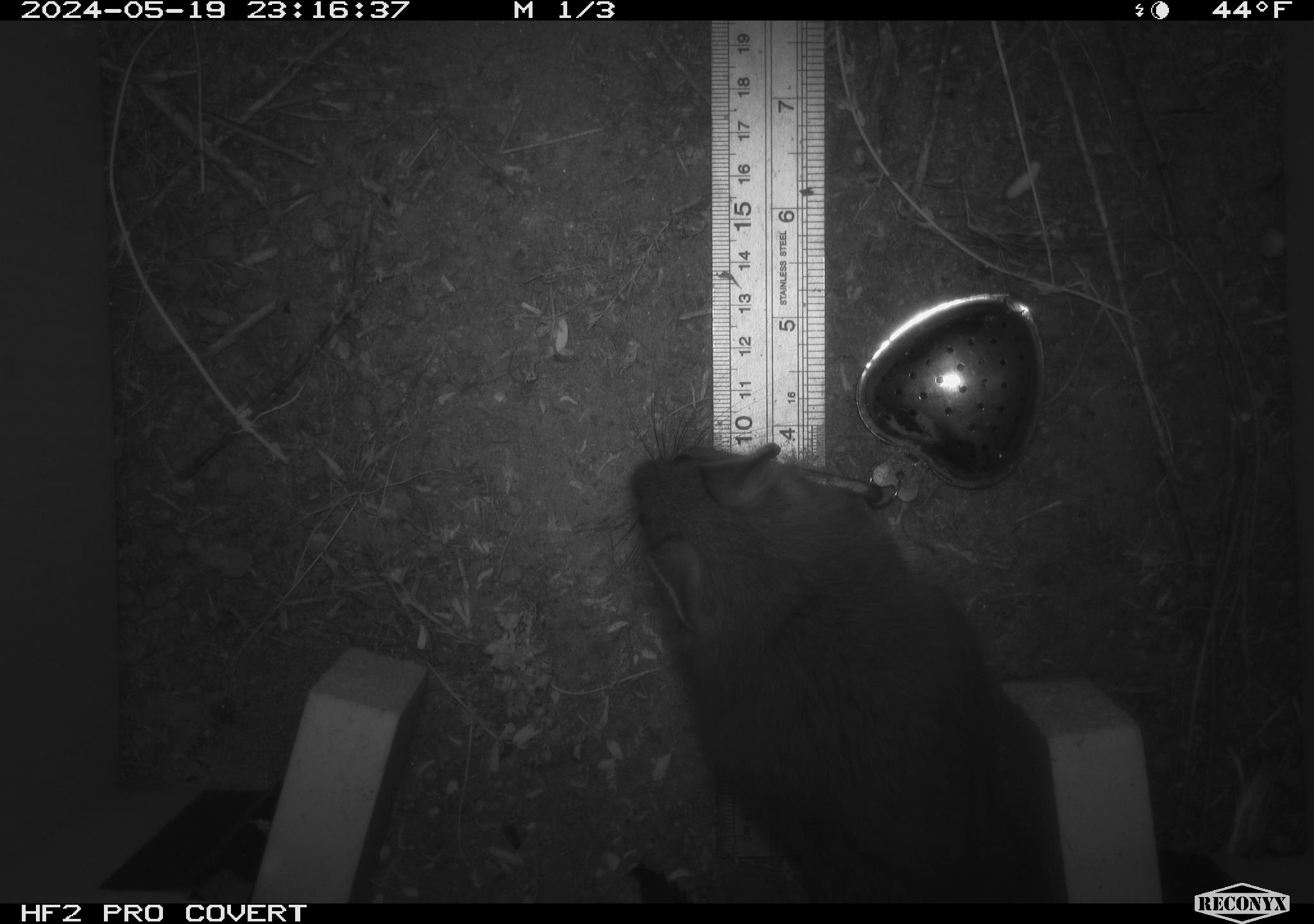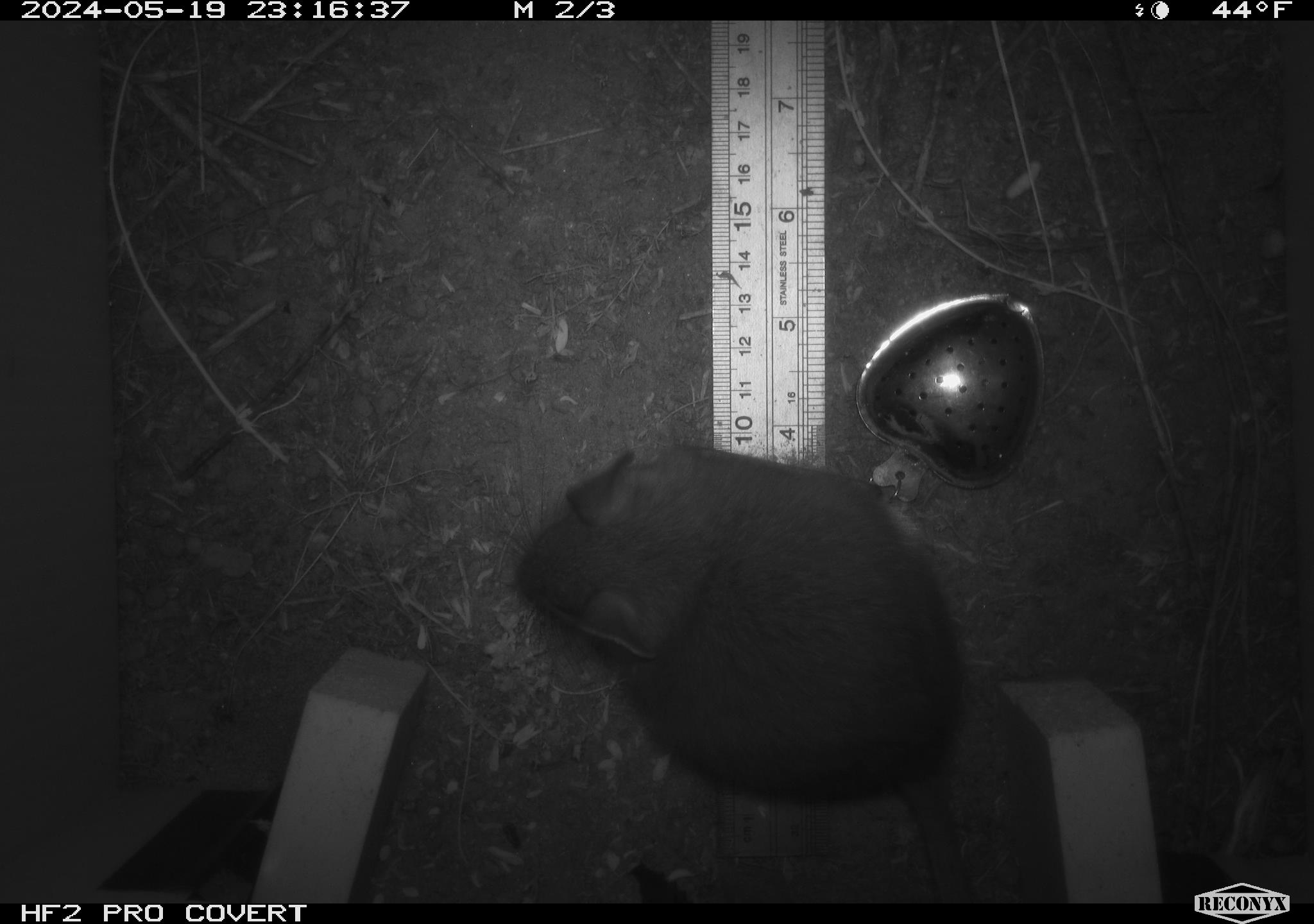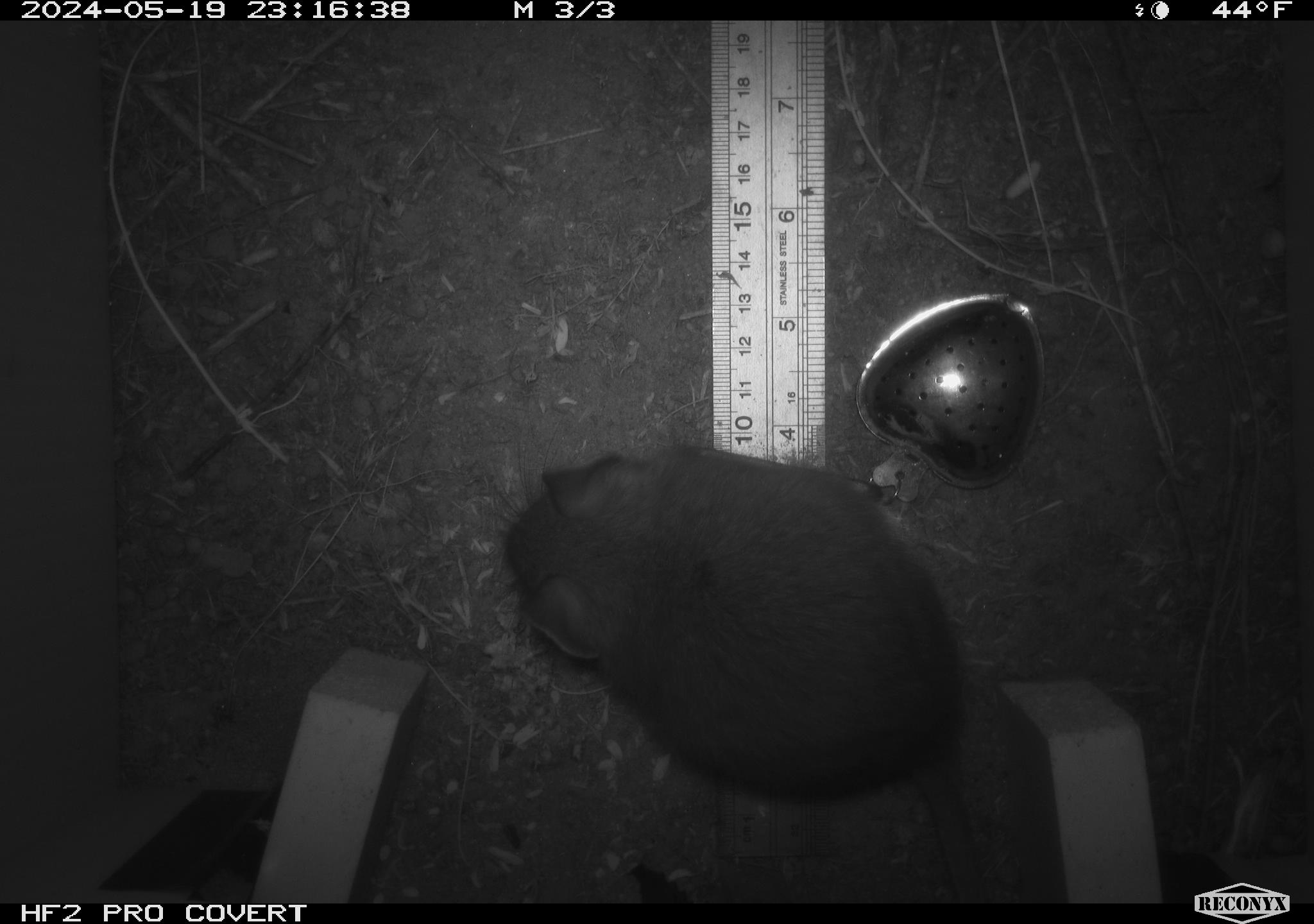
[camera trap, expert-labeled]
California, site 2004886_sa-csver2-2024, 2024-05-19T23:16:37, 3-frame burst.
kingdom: Animalia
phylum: Chordata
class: Mammalia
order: Rodentia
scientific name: Rodentia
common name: rodent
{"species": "rodent (Rodentia)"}